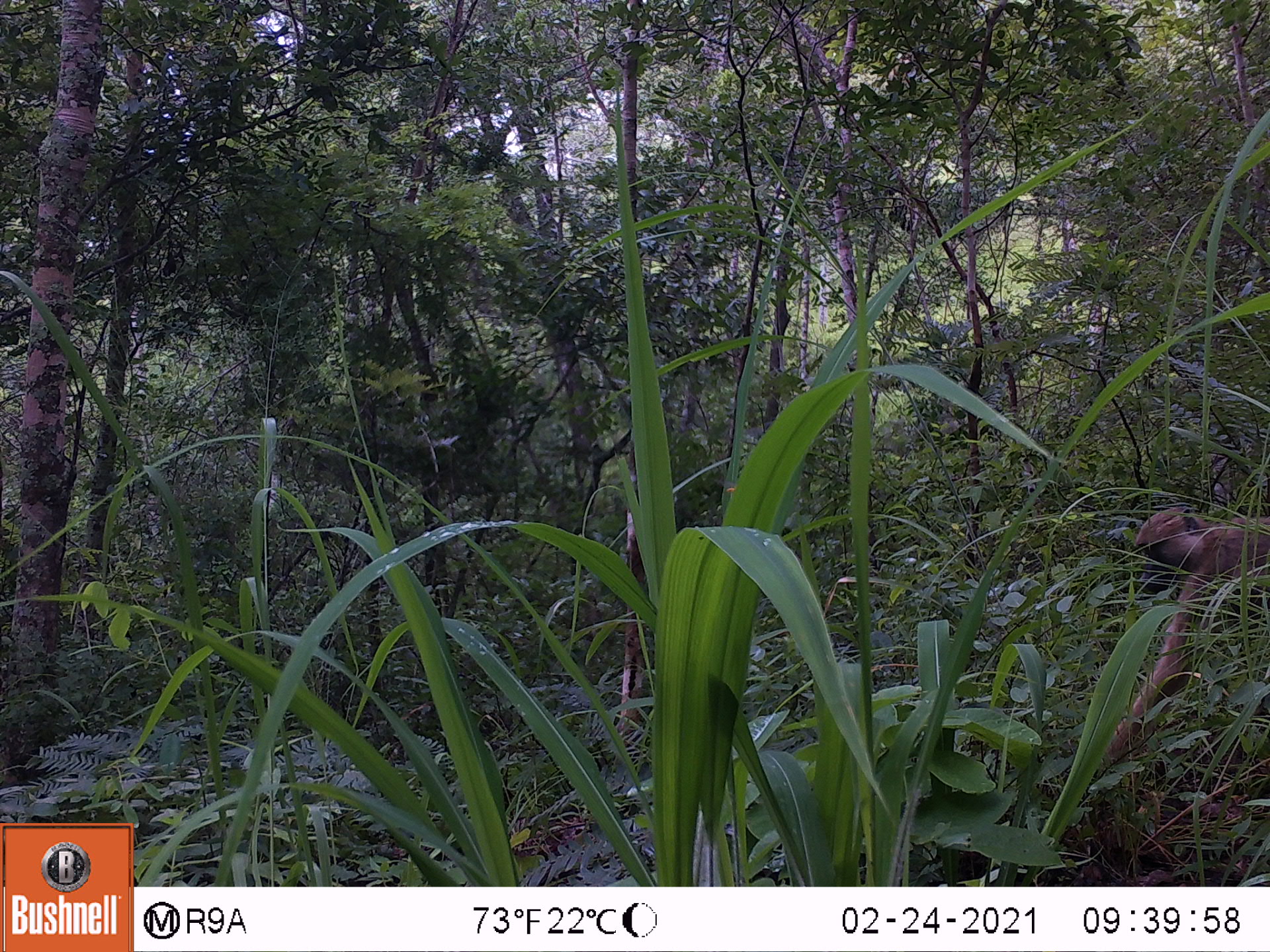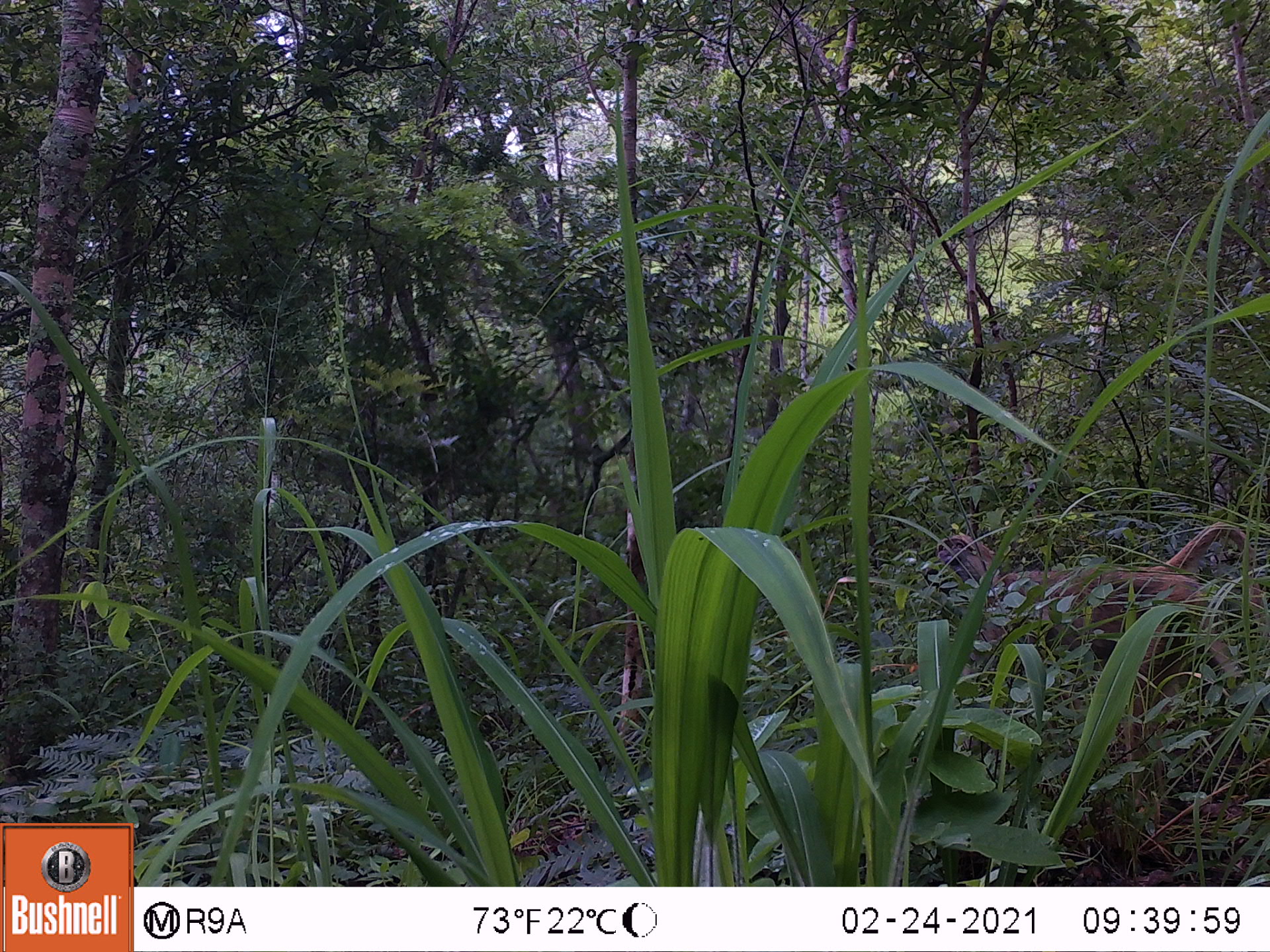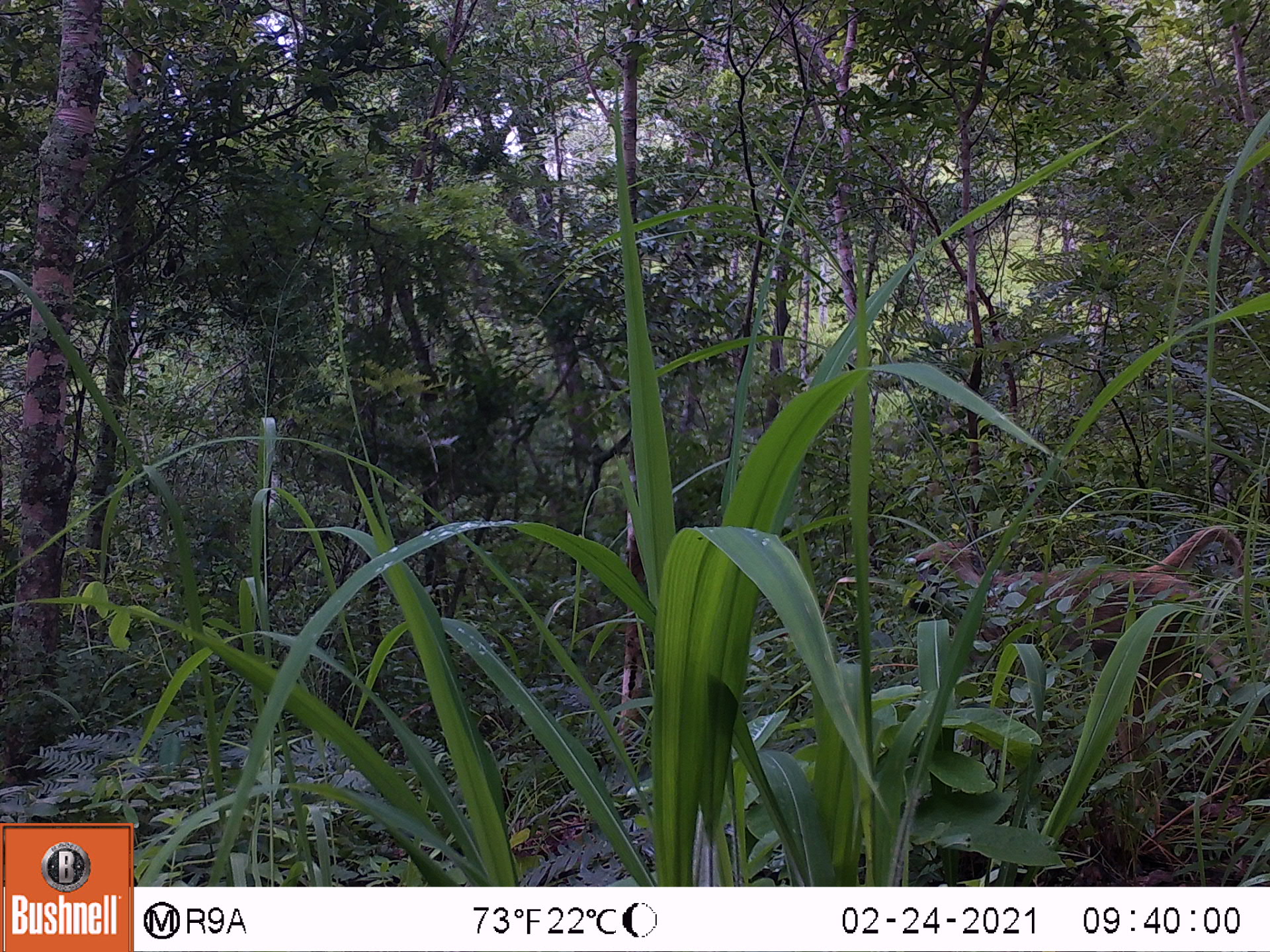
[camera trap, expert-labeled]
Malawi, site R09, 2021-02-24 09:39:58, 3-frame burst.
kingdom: Animalia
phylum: Chordata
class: Mammalia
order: Primates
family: Cercopithecidae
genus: Papio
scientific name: Papio cynocephalus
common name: yellow baboon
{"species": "yellow baboon (Papio cynocephalus)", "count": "1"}